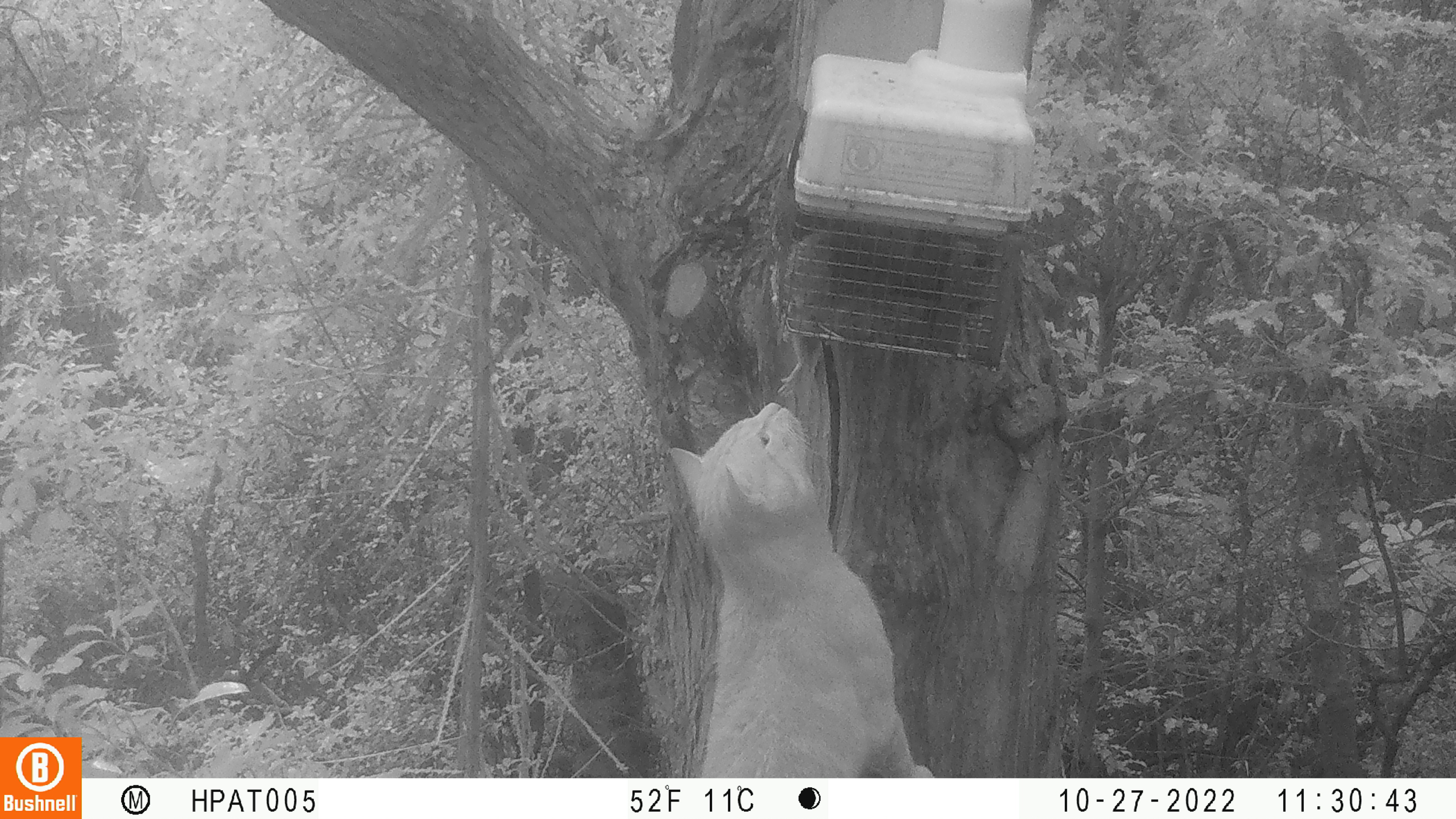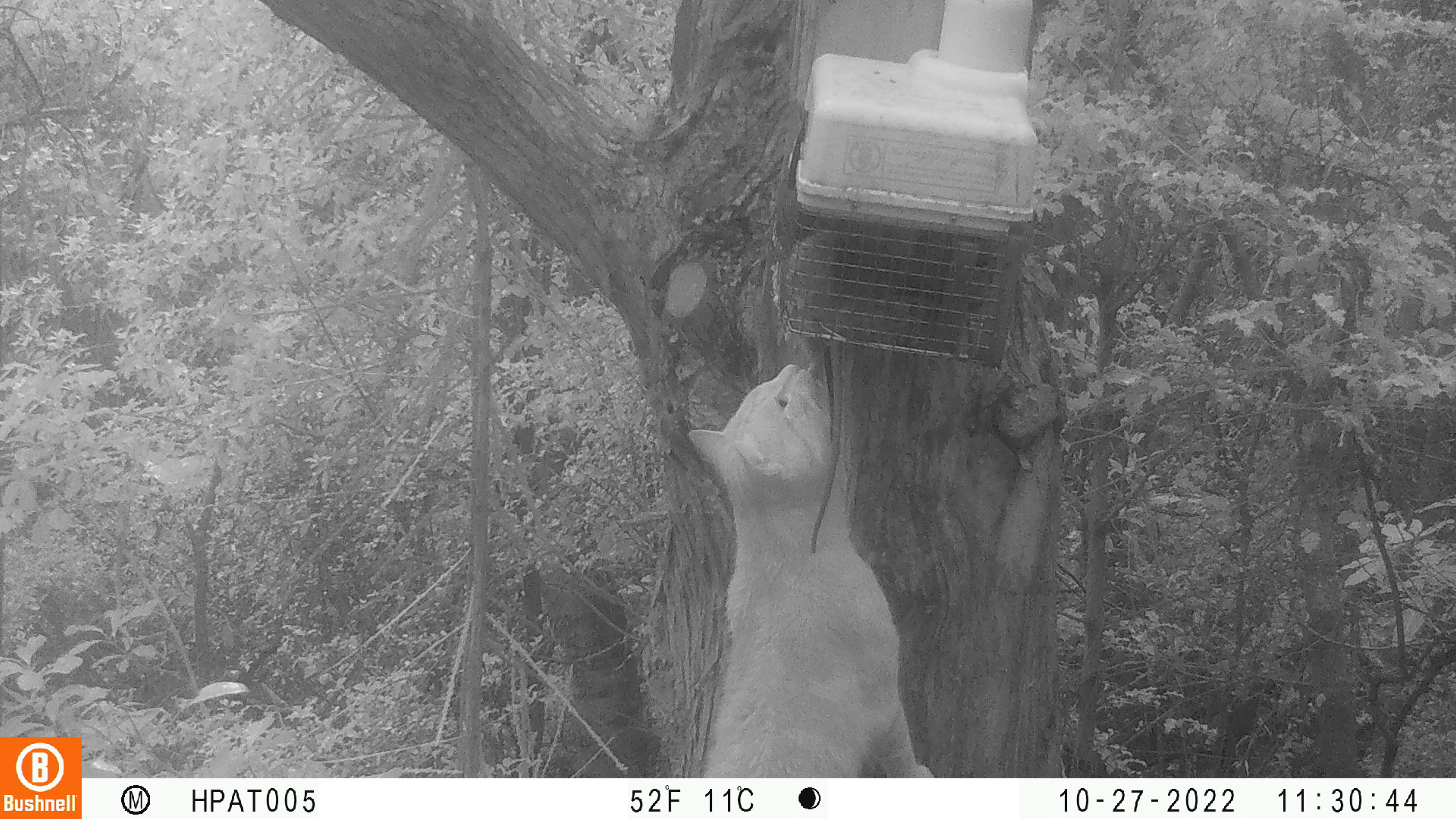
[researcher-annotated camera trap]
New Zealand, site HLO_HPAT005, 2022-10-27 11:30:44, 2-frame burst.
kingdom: Animalia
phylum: Chordata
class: Mammalia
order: Carnivora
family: Felidae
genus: Felis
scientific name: Felis catus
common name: domestic cat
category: cat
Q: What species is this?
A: Cat (domestic cat) (Felis catus).